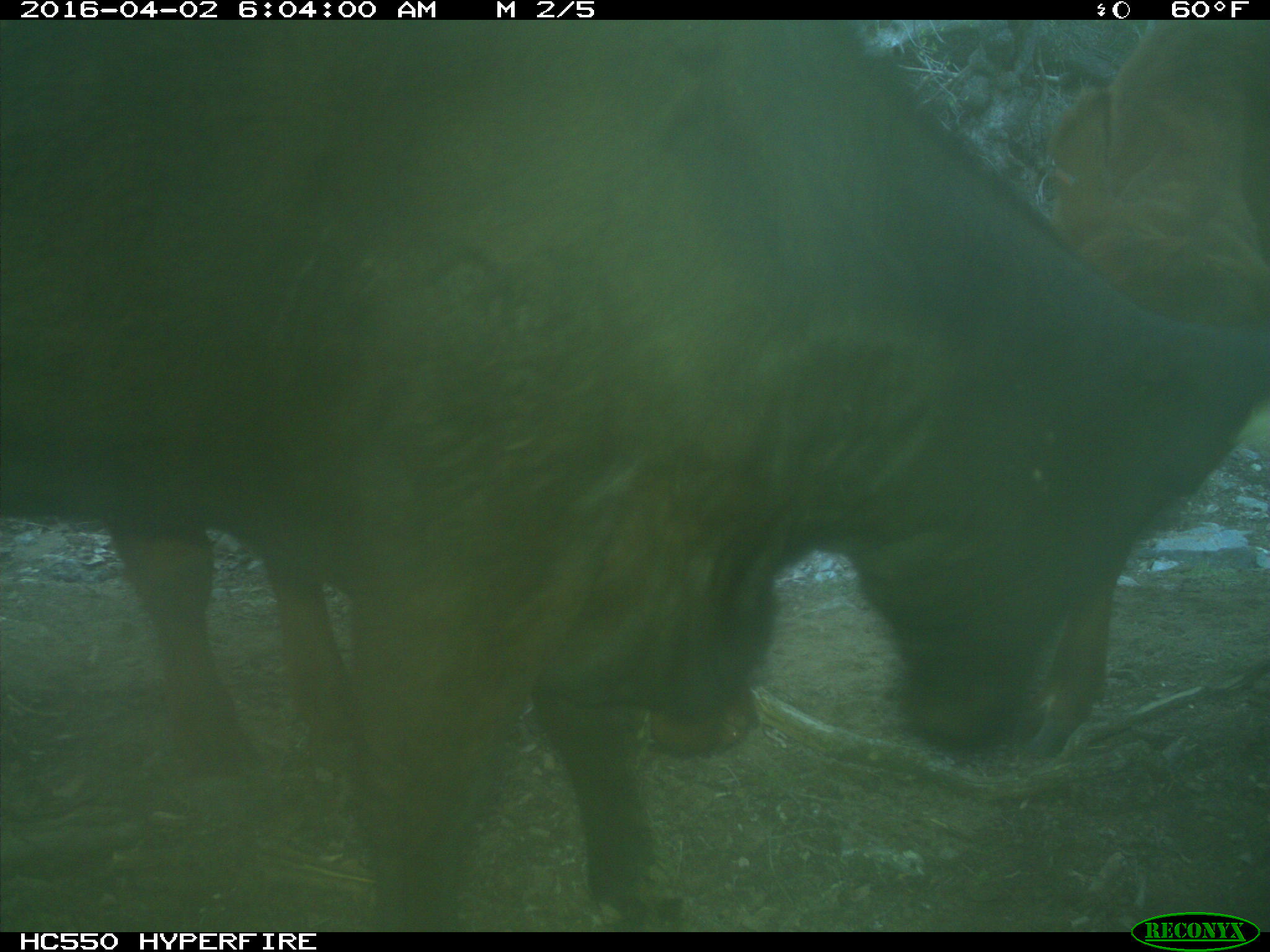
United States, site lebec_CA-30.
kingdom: Animalia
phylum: Chordata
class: Mammalia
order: Artiodactyla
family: Bovidae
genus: Bos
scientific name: Bos taurus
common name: domestic cow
Bos taurus (domestic cow).